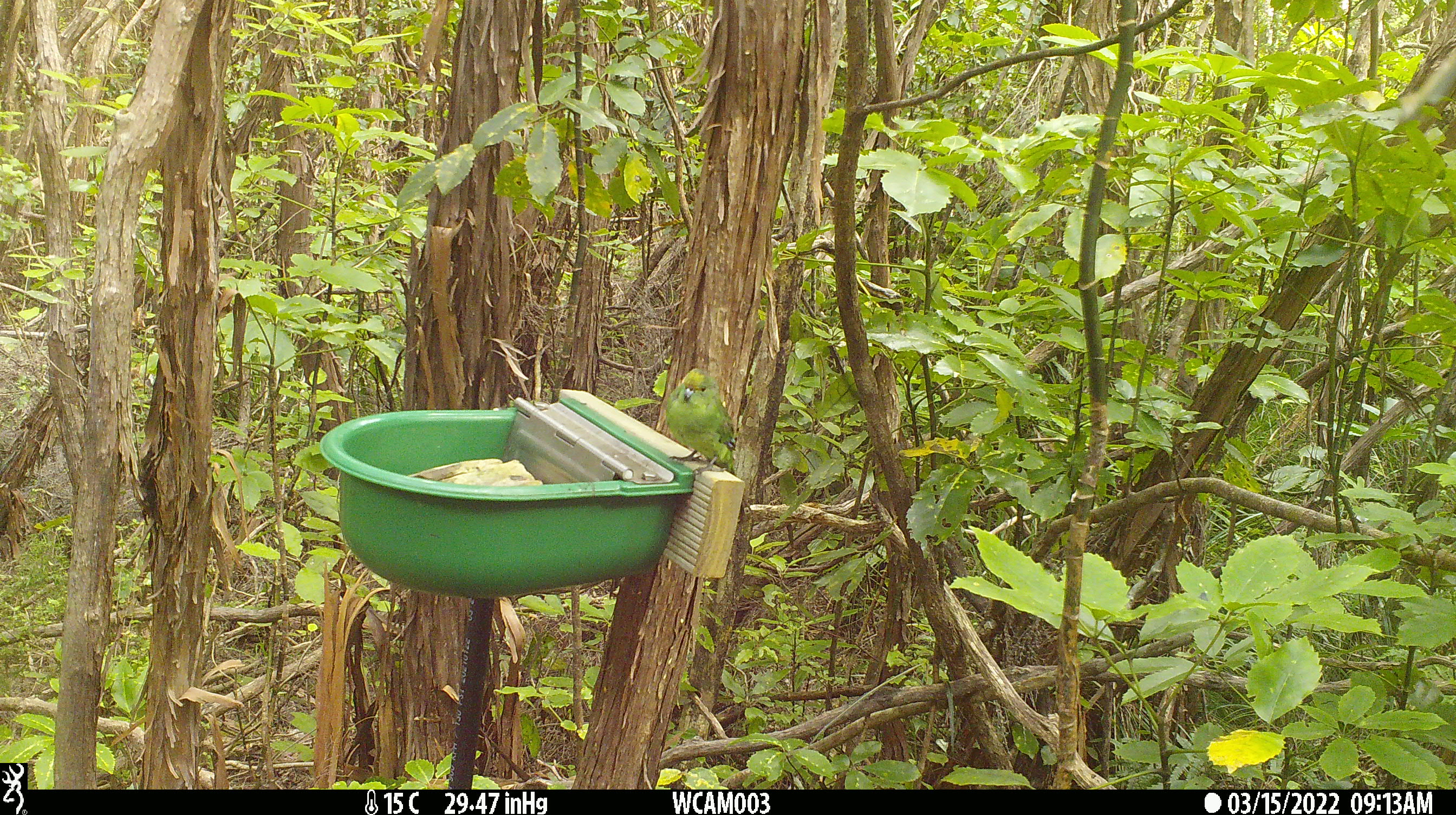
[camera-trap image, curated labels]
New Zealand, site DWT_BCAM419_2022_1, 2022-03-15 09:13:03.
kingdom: Animalia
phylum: Chordata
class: Aves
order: Psittaciformes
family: Psittaculidae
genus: Cyanoramphus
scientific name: Cyanoramphus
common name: parakeet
Parakeet (Cyanoramphus).